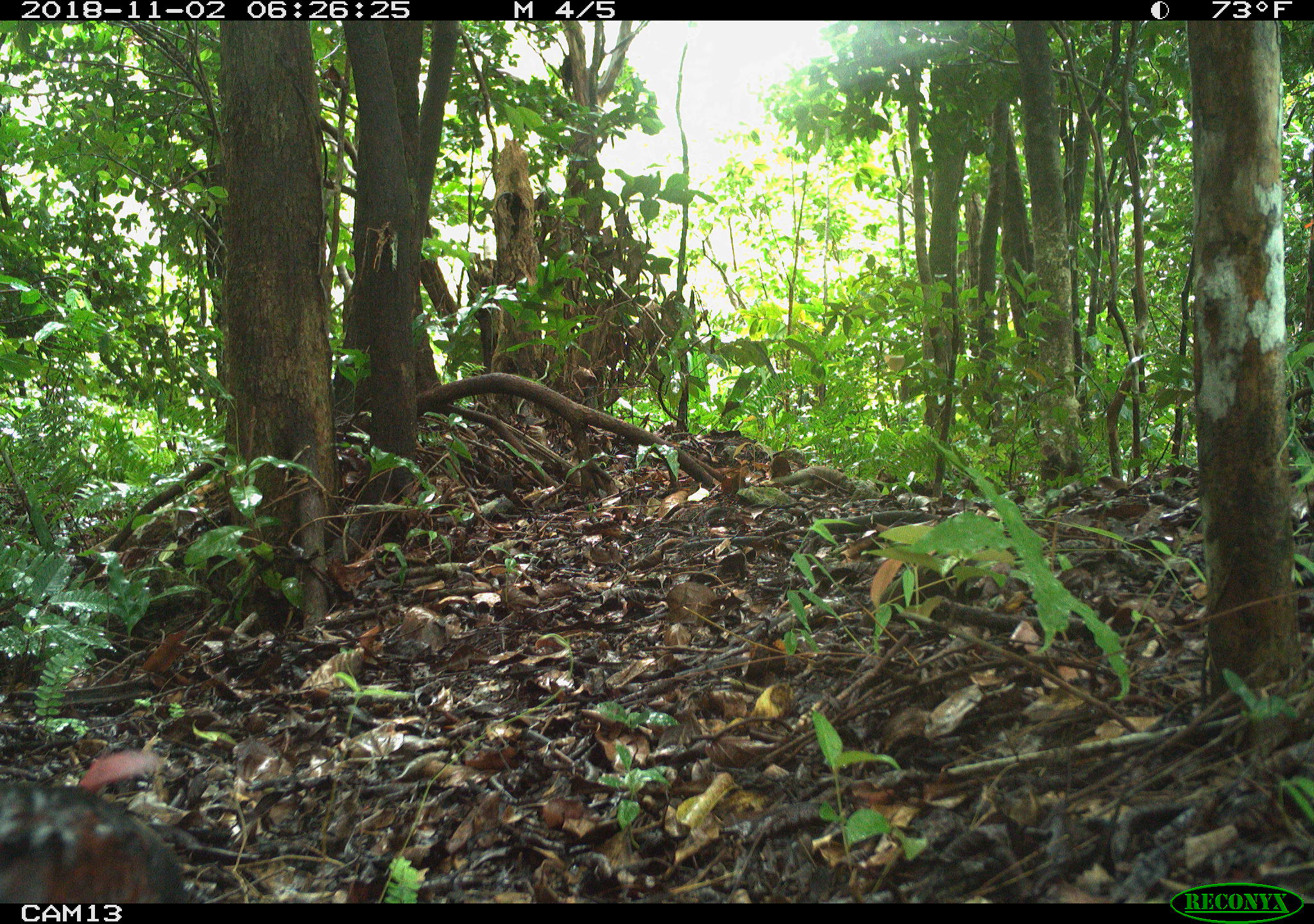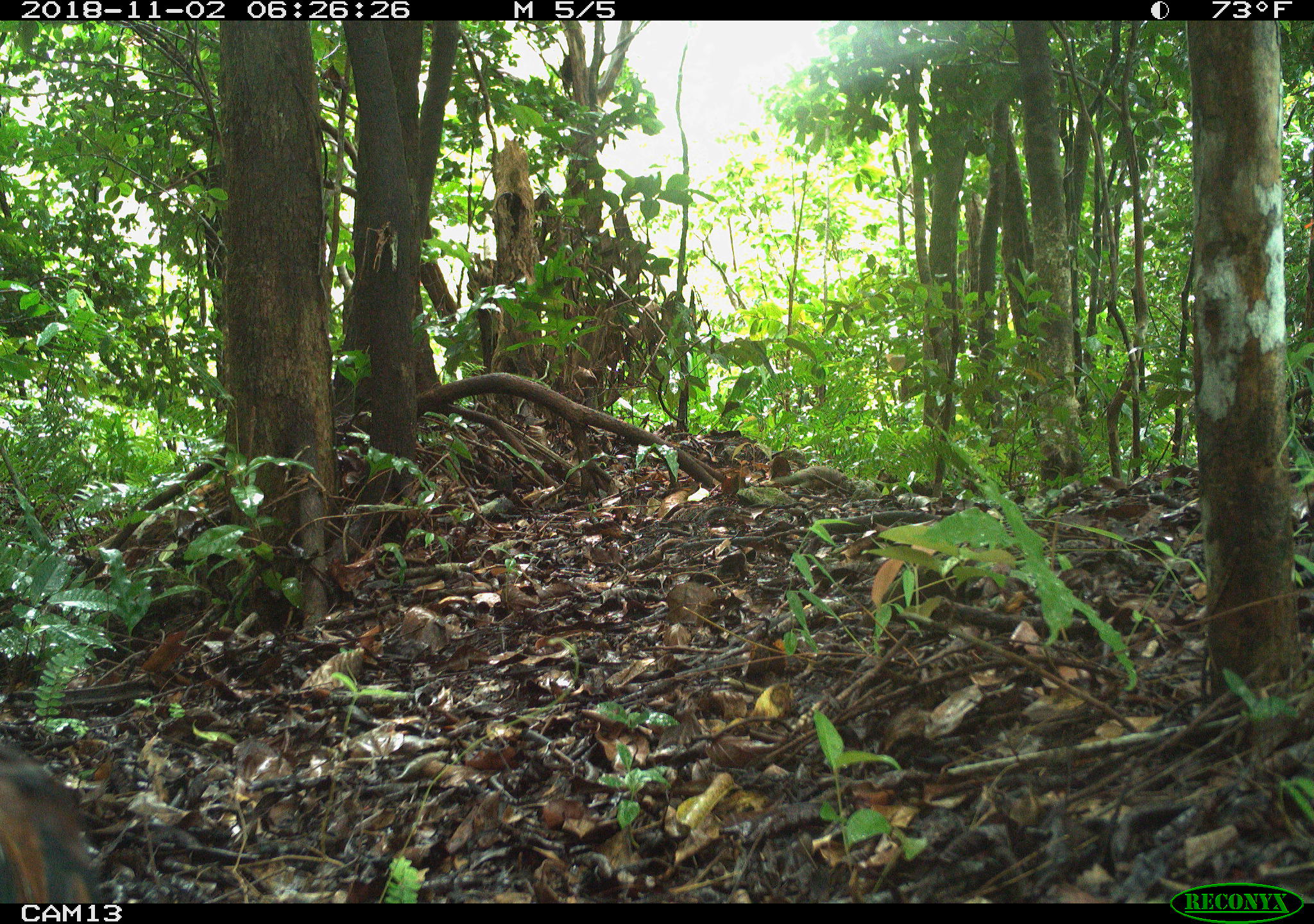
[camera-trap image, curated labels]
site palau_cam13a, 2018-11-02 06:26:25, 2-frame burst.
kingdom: Animalia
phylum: Chordata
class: Aves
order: Galliformes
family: Phasianidae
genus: Gallus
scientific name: Gallus gallus domesticus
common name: rooster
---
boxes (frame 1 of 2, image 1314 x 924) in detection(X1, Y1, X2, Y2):
rooster: detection(2, 762, 187, 905)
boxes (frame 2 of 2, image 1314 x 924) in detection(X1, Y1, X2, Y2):
rooster: detection(0, 739, 98, 905)